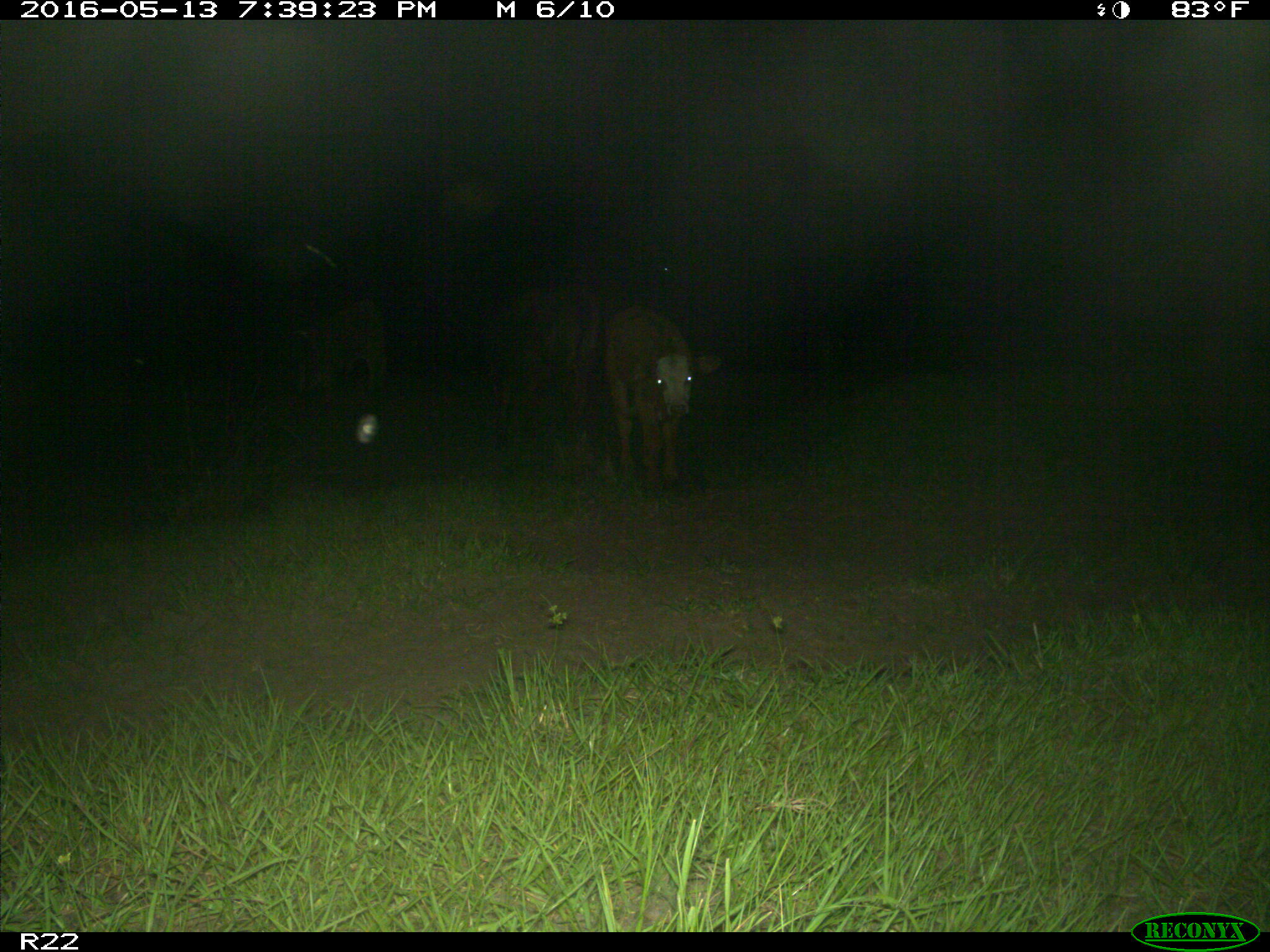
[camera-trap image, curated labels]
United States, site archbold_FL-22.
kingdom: Animalia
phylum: Chordata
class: Mammalia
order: Artiodactyla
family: Bovidae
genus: Bos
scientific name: Bos taurus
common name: domestic cow